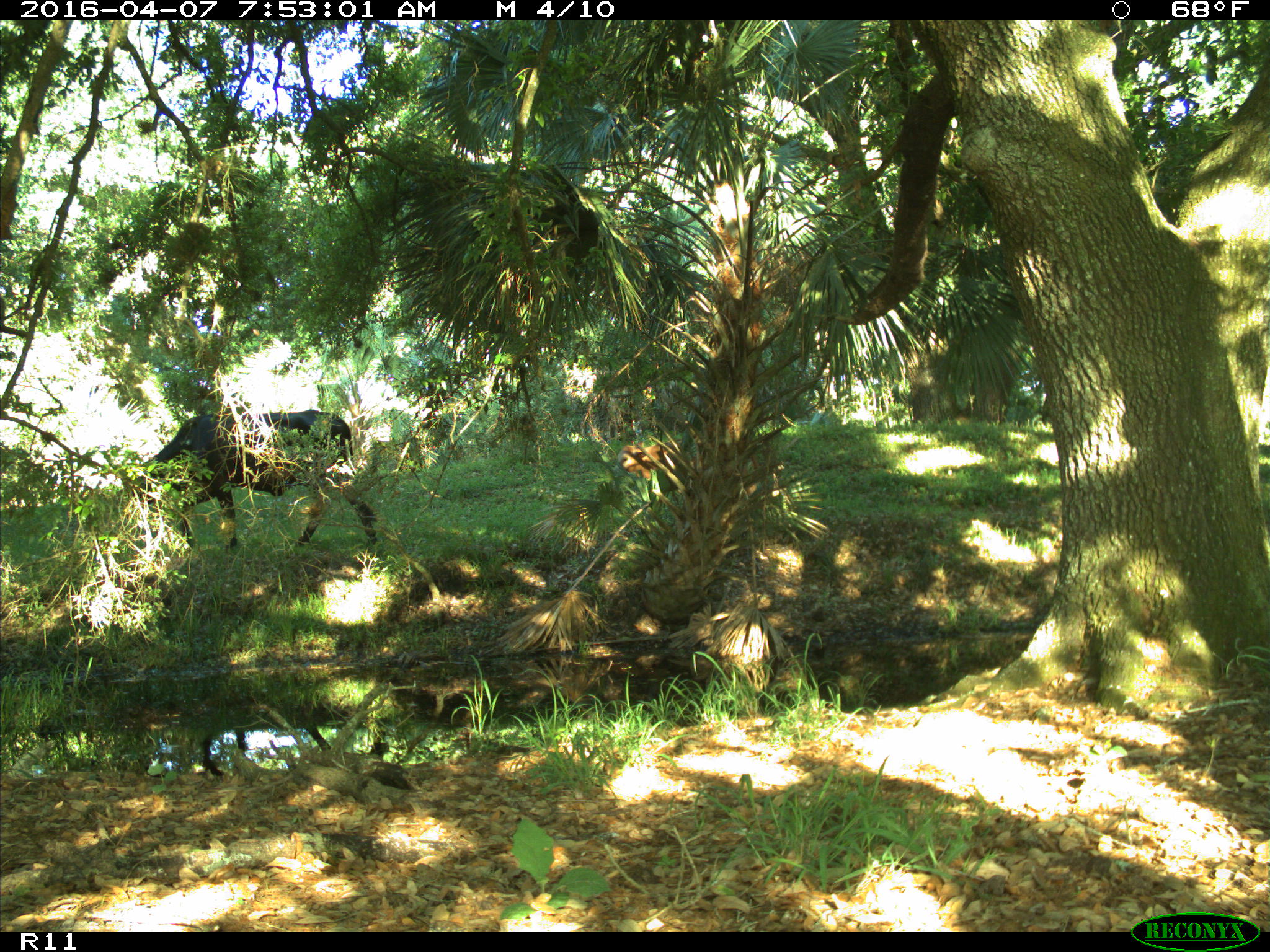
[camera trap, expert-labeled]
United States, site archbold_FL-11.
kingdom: Animalia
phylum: Chordata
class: Mammalia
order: Artiodactyla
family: Bovidae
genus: Bos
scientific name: Bos taurus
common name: domestic cow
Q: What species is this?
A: Bos taurus (domestic cow).